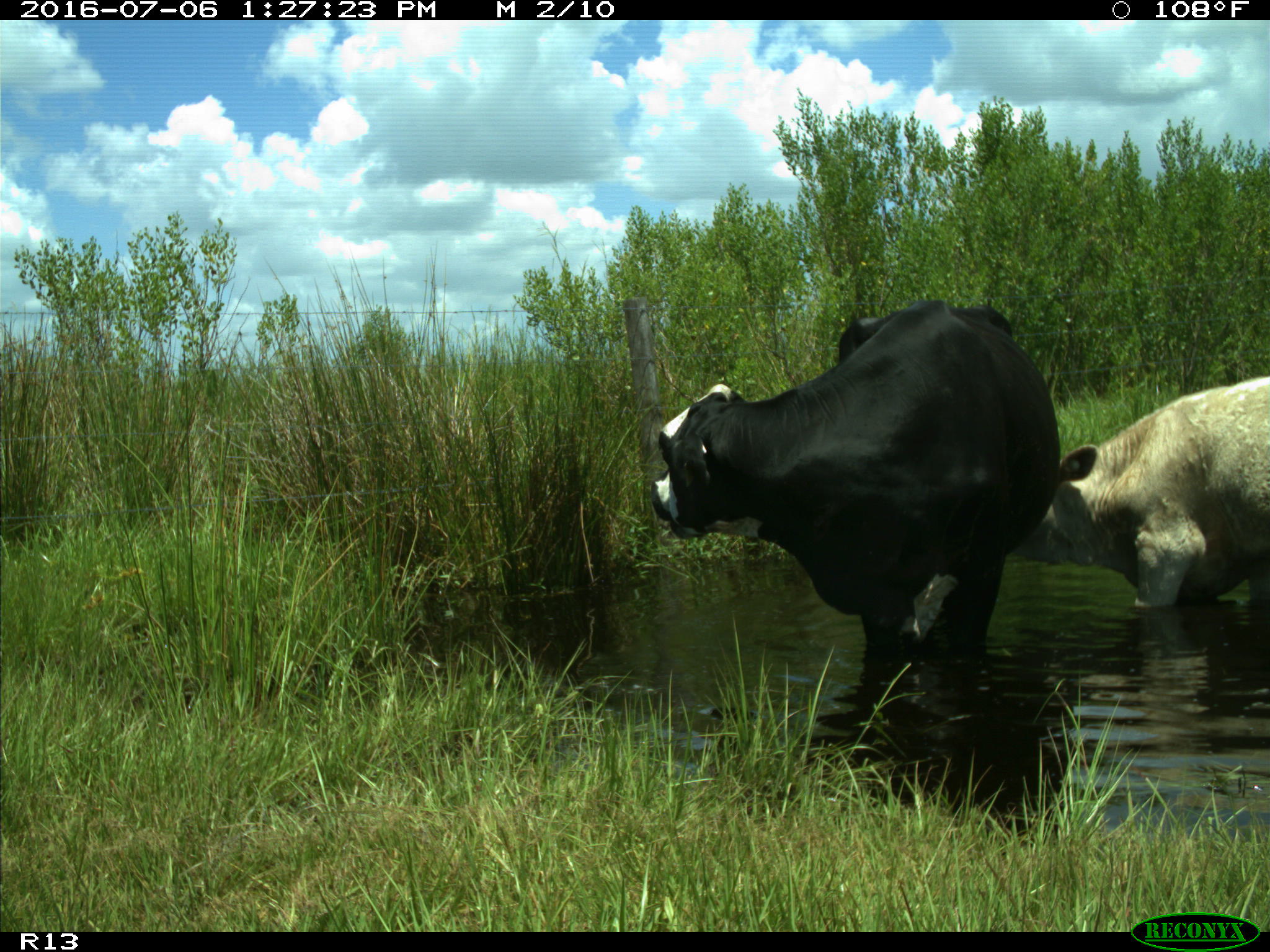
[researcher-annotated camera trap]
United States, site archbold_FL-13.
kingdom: Animalia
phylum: Chordata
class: Mammalia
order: Artiodactyla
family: Bovidae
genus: Bos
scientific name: Bos taurus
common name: domestic cow